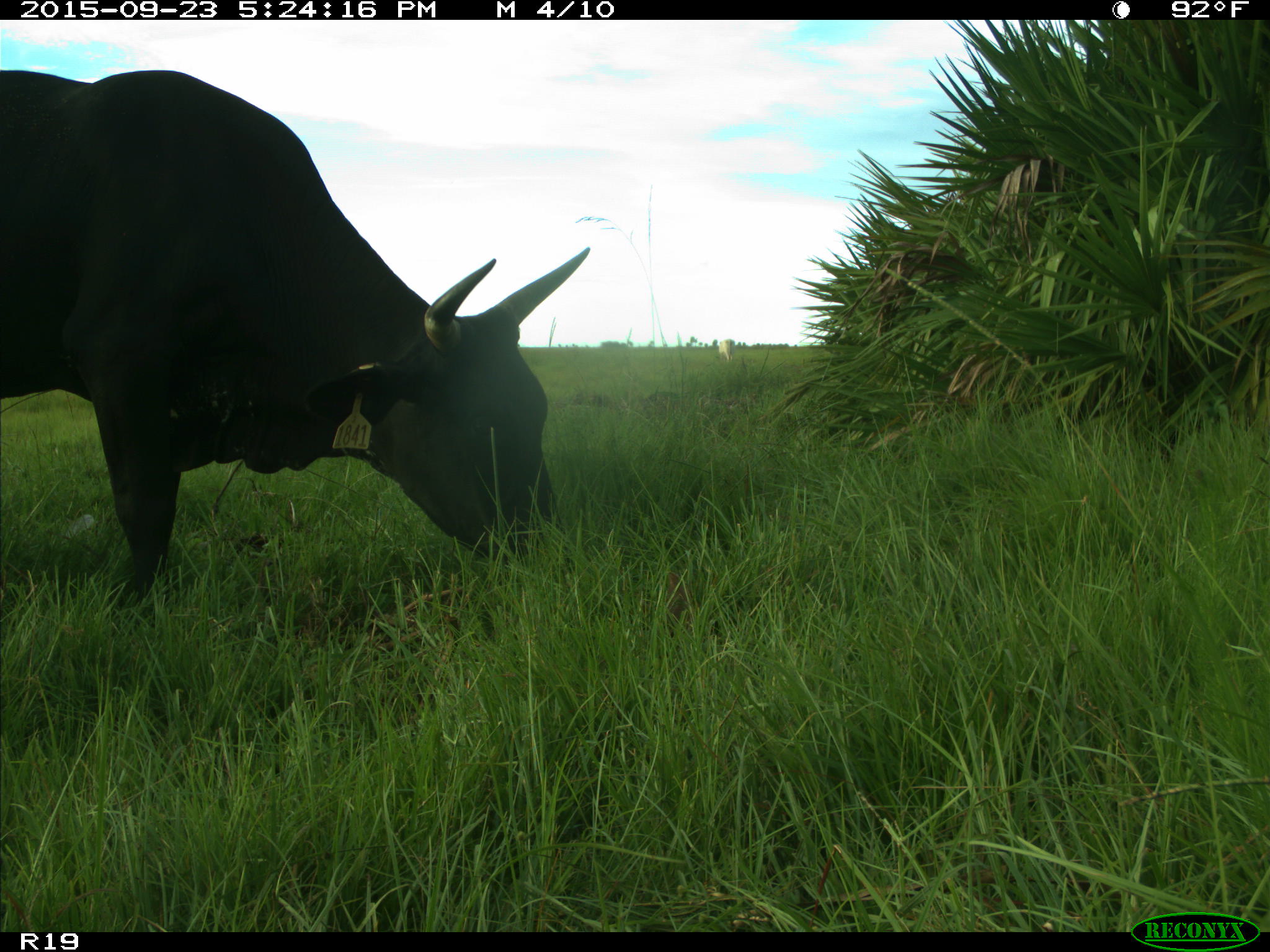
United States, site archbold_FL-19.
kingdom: Animalia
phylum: Chordata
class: Mammalia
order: Artiodactyla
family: Bovidae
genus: Bos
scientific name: Bos taurus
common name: domestic cow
Bos taurus (domestic cow).